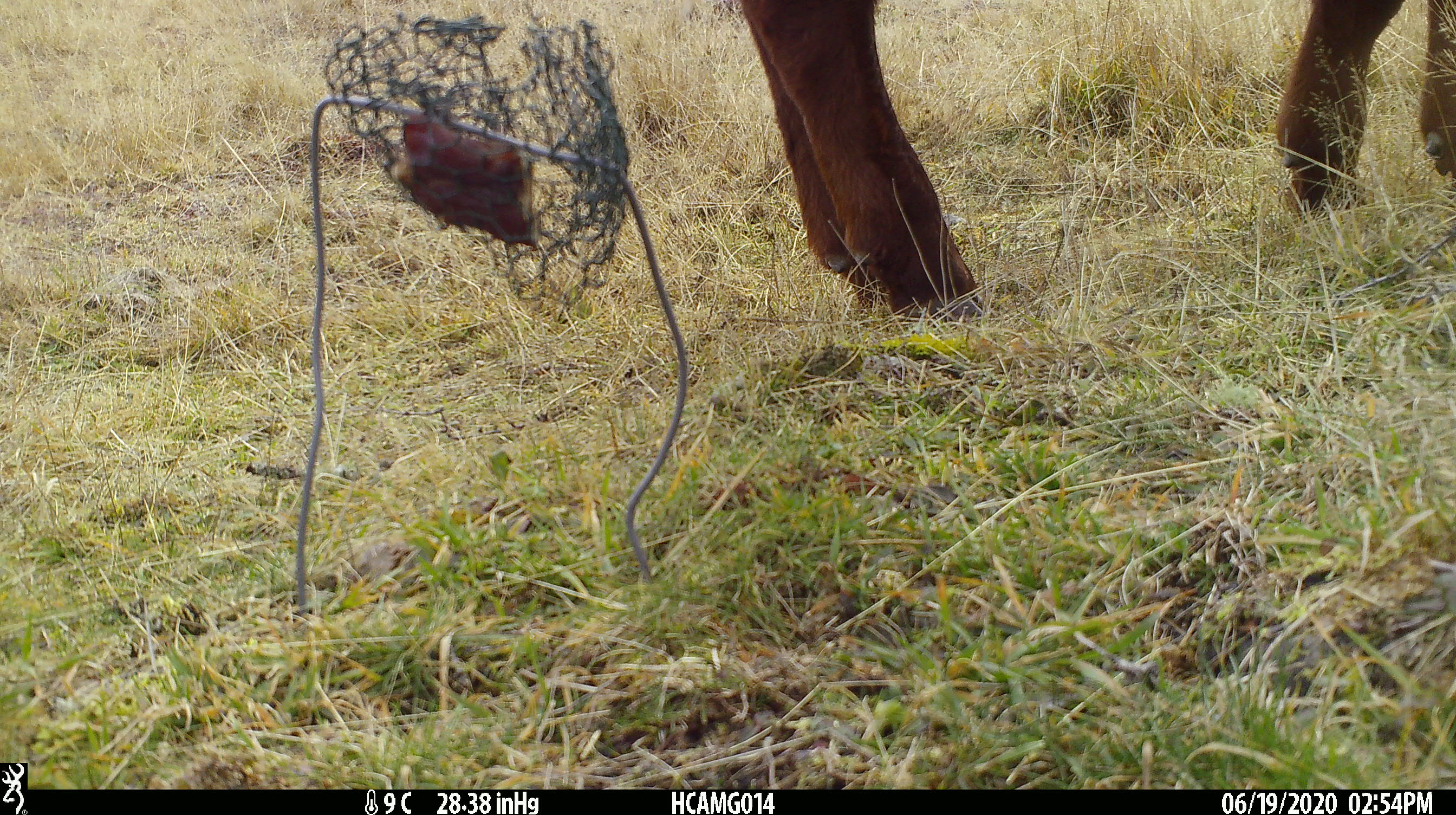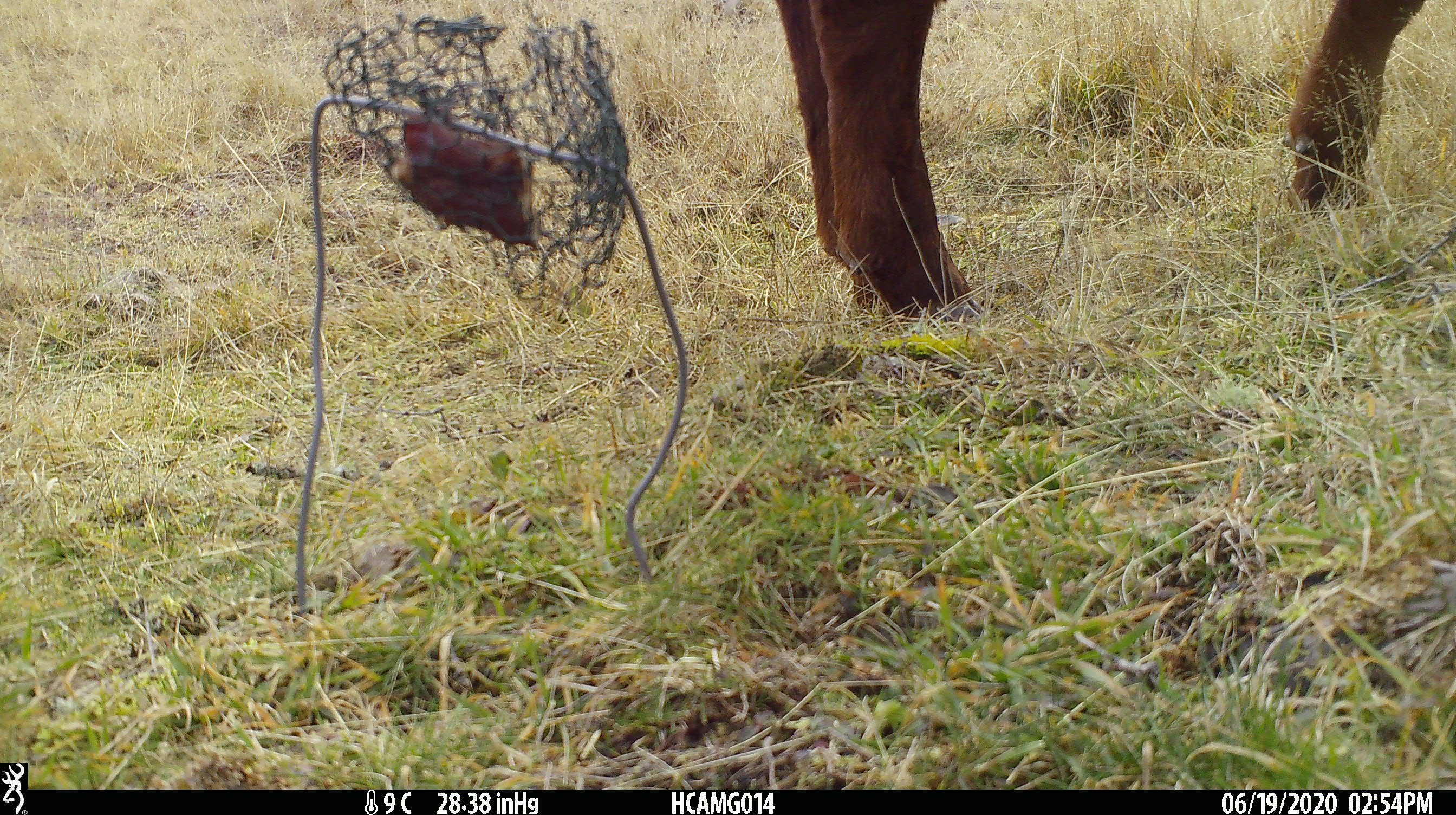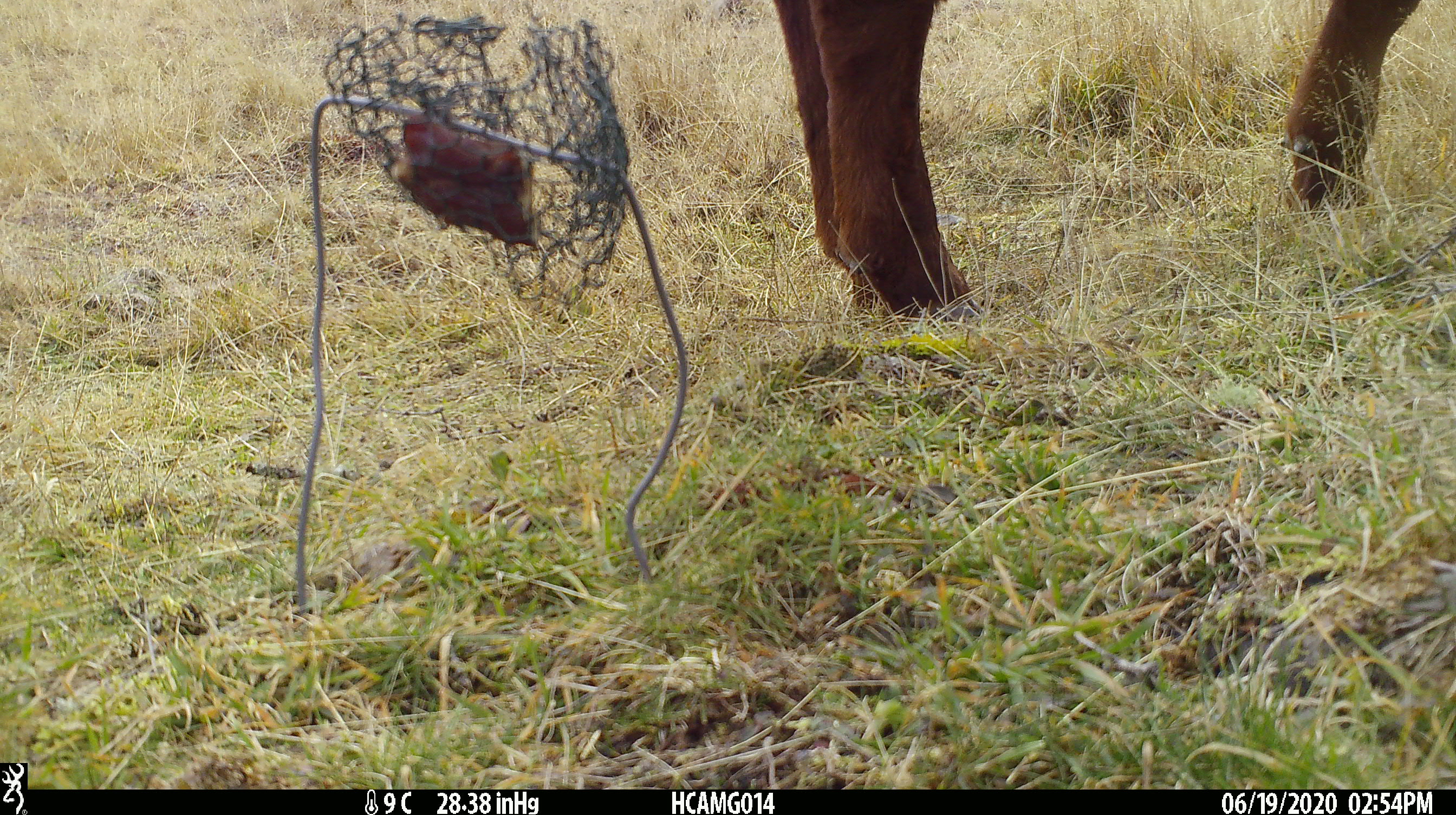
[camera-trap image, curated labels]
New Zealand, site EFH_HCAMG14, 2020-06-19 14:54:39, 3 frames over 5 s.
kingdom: Animalia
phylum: Chordata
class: Mammalia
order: Artiodactyla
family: Bovidae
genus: Bos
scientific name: Bos taurus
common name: domestic cow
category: cow